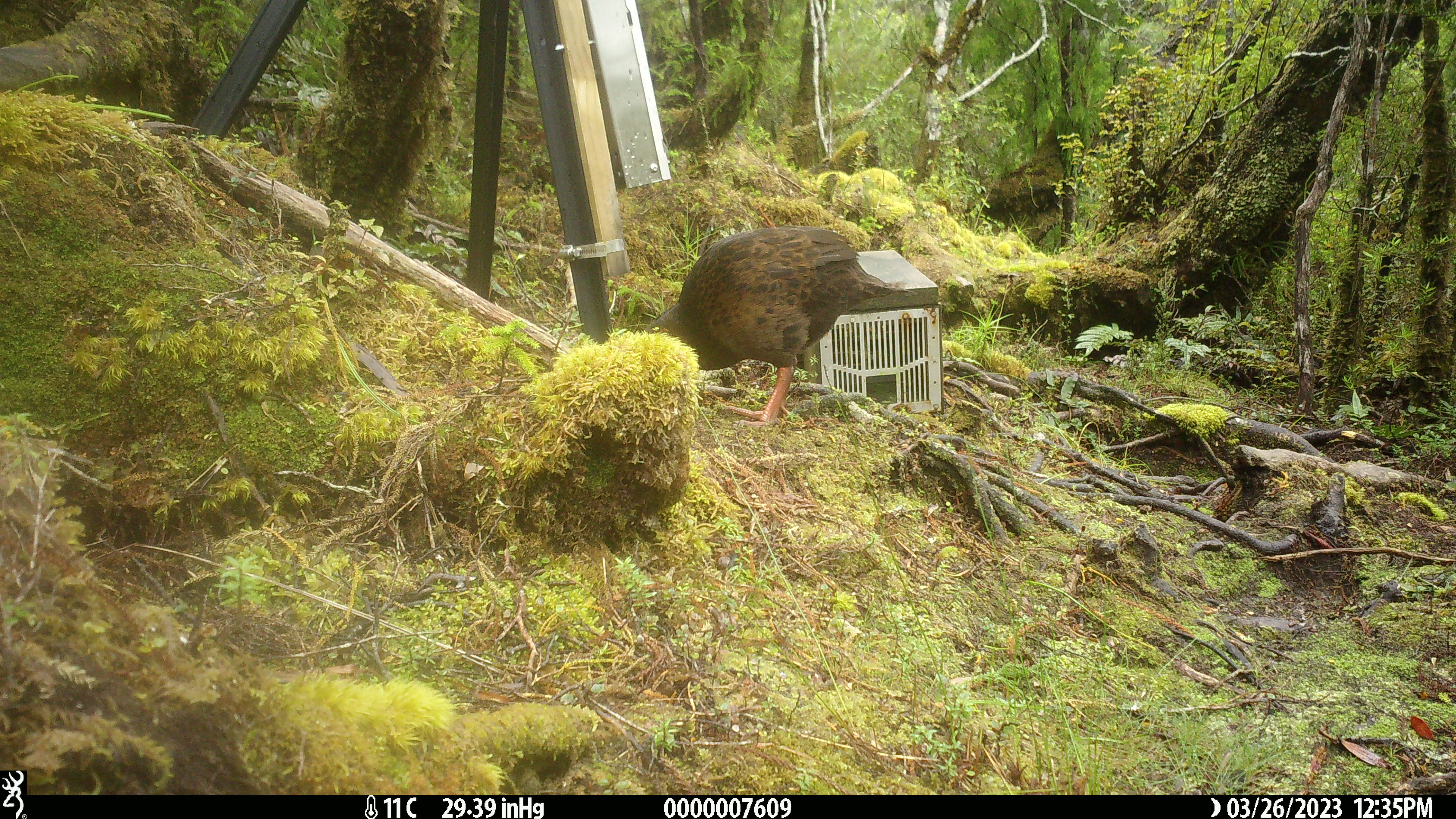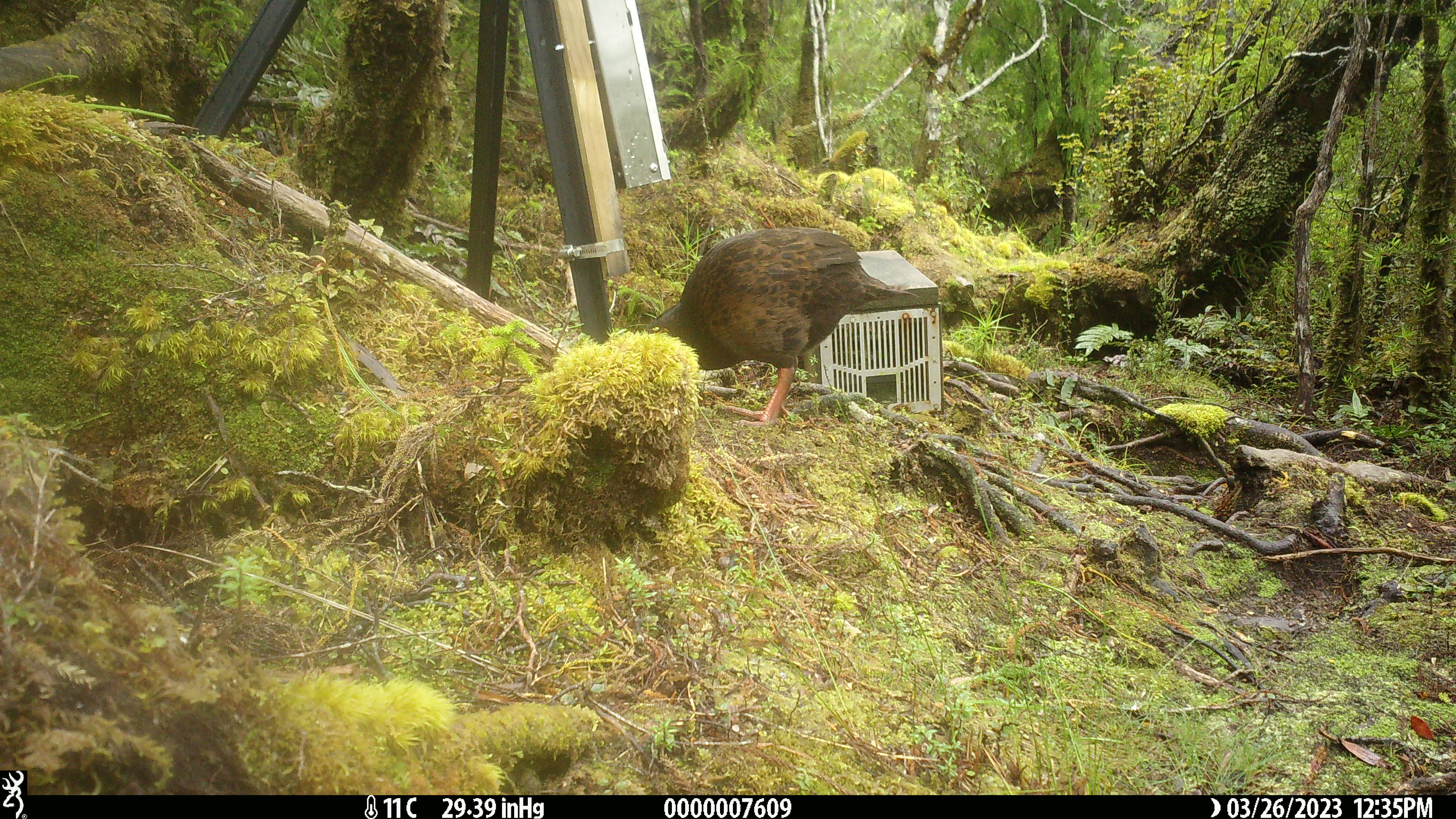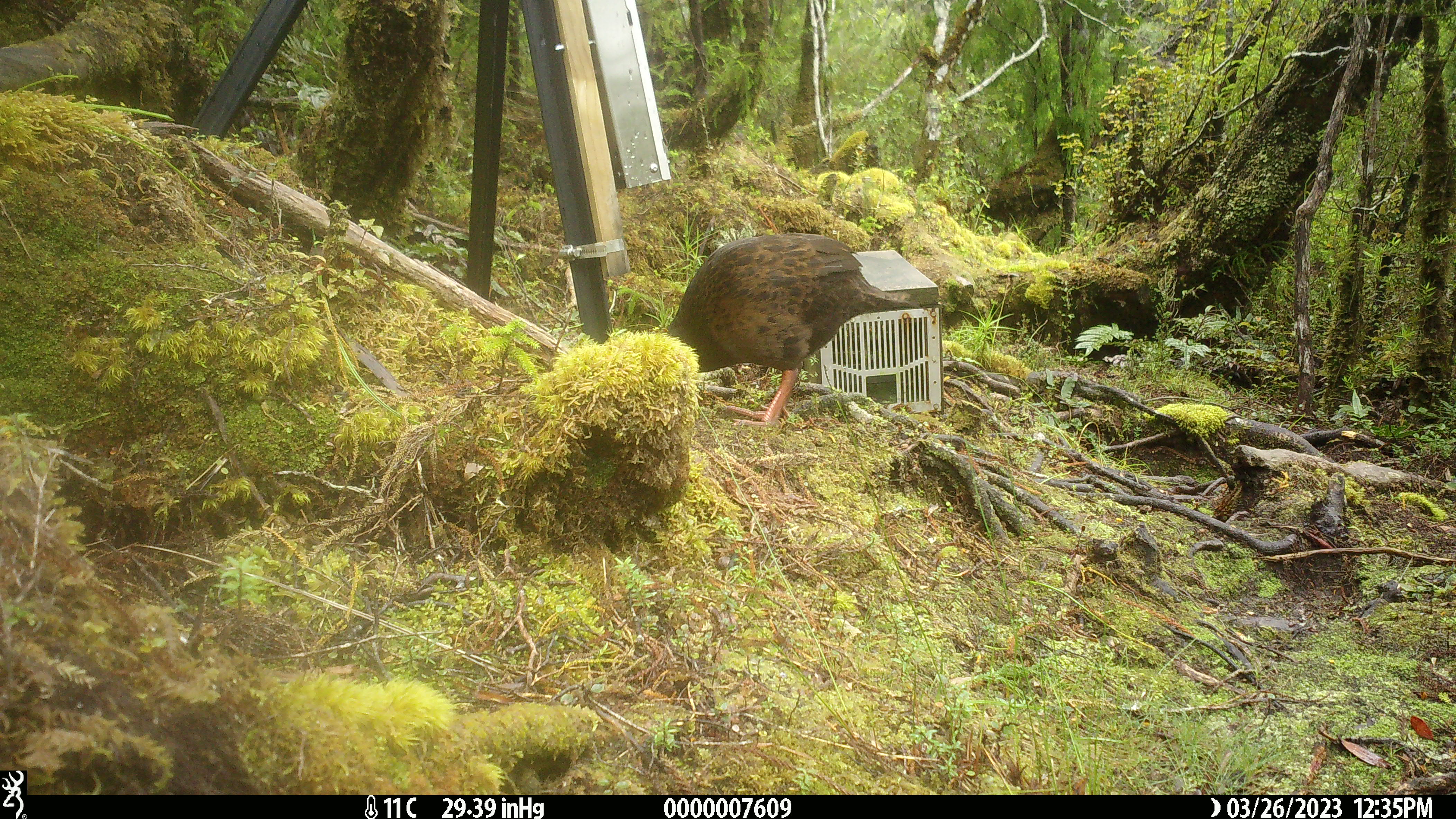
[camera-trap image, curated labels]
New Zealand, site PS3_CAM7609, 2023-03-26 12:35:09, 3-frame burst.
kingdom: Animalia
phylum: Chordata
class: Aves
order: Gruiformes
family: Rallidae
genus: Gallirallus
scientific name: Gallirallus australis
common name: weka